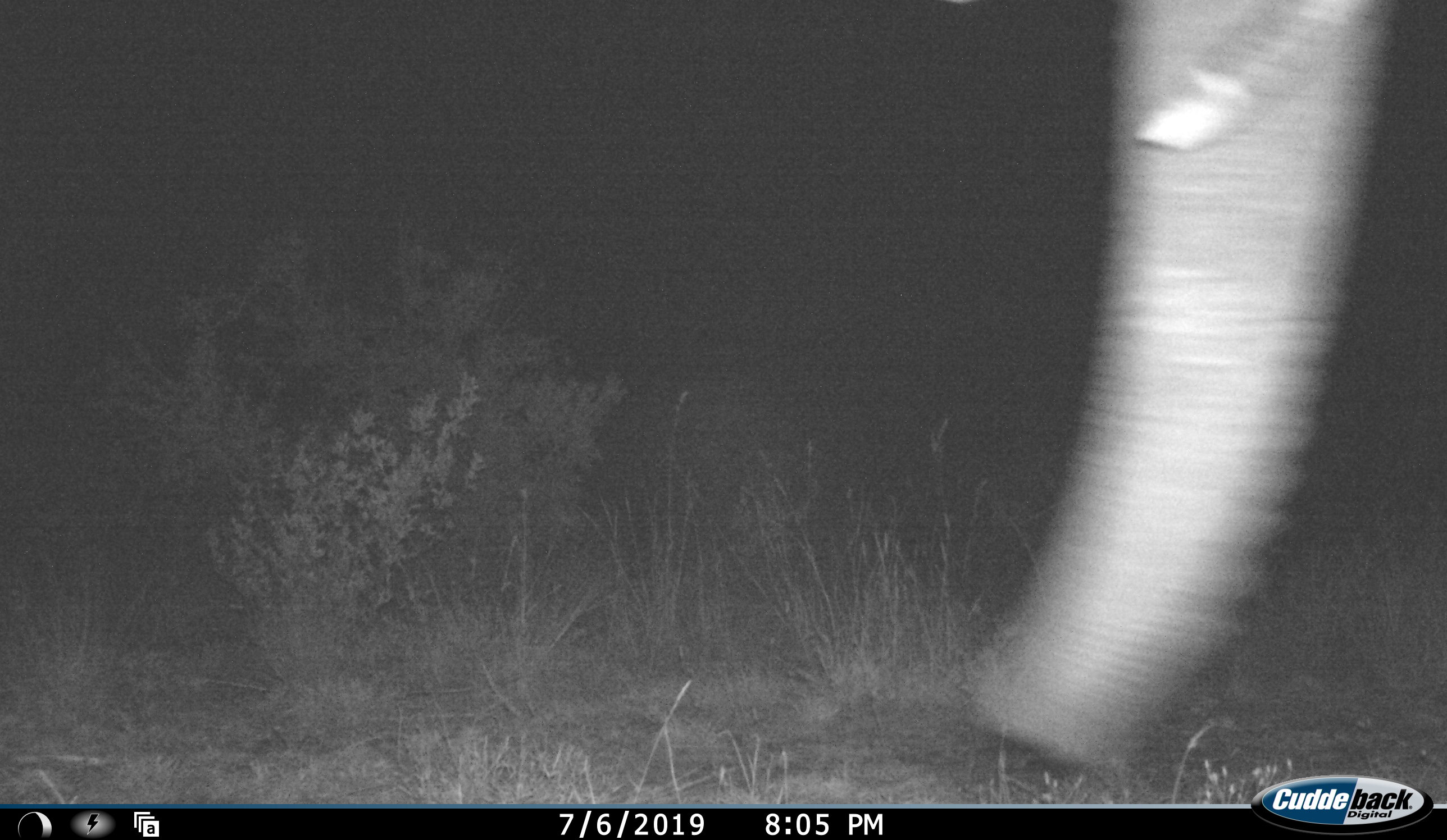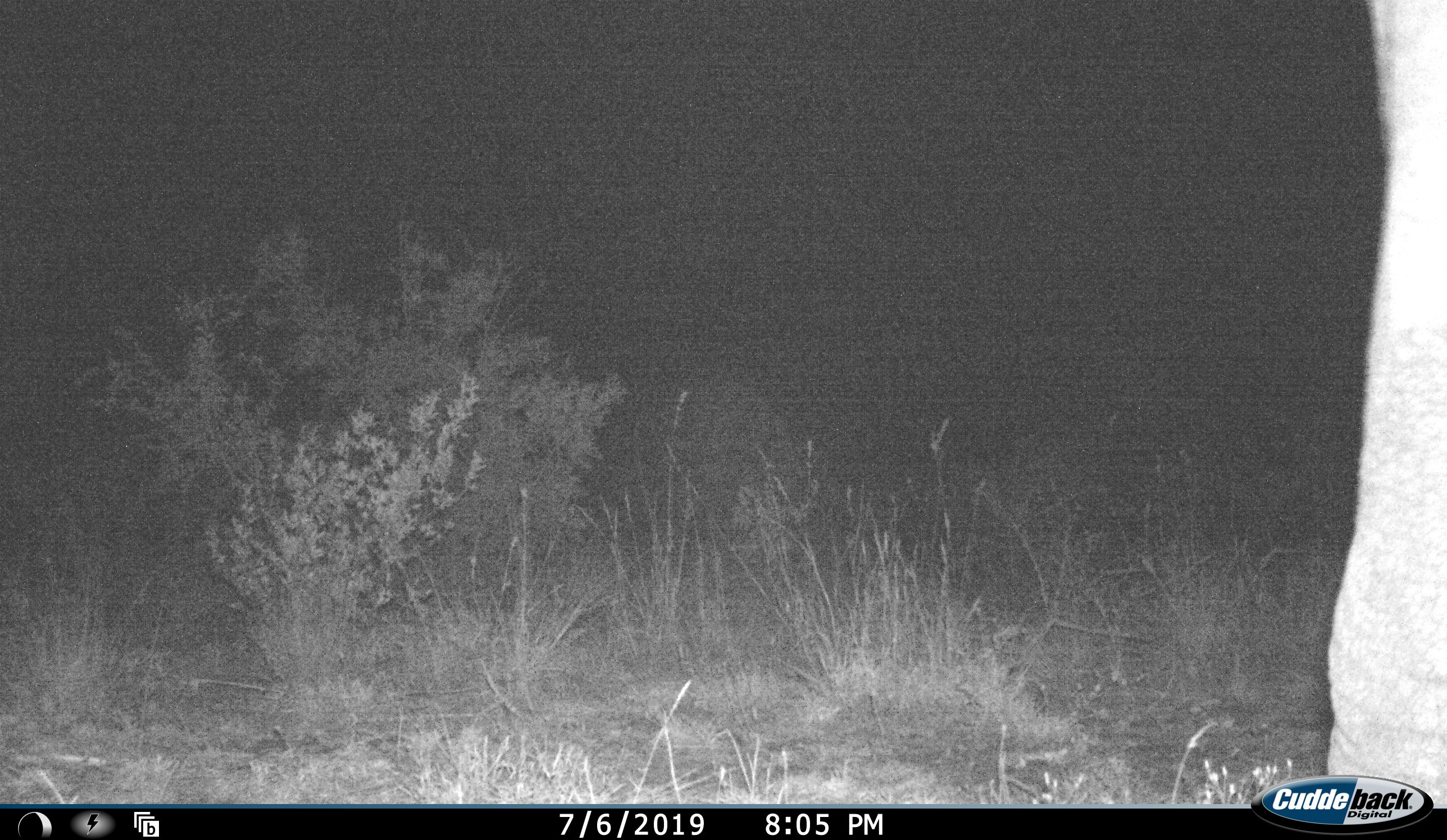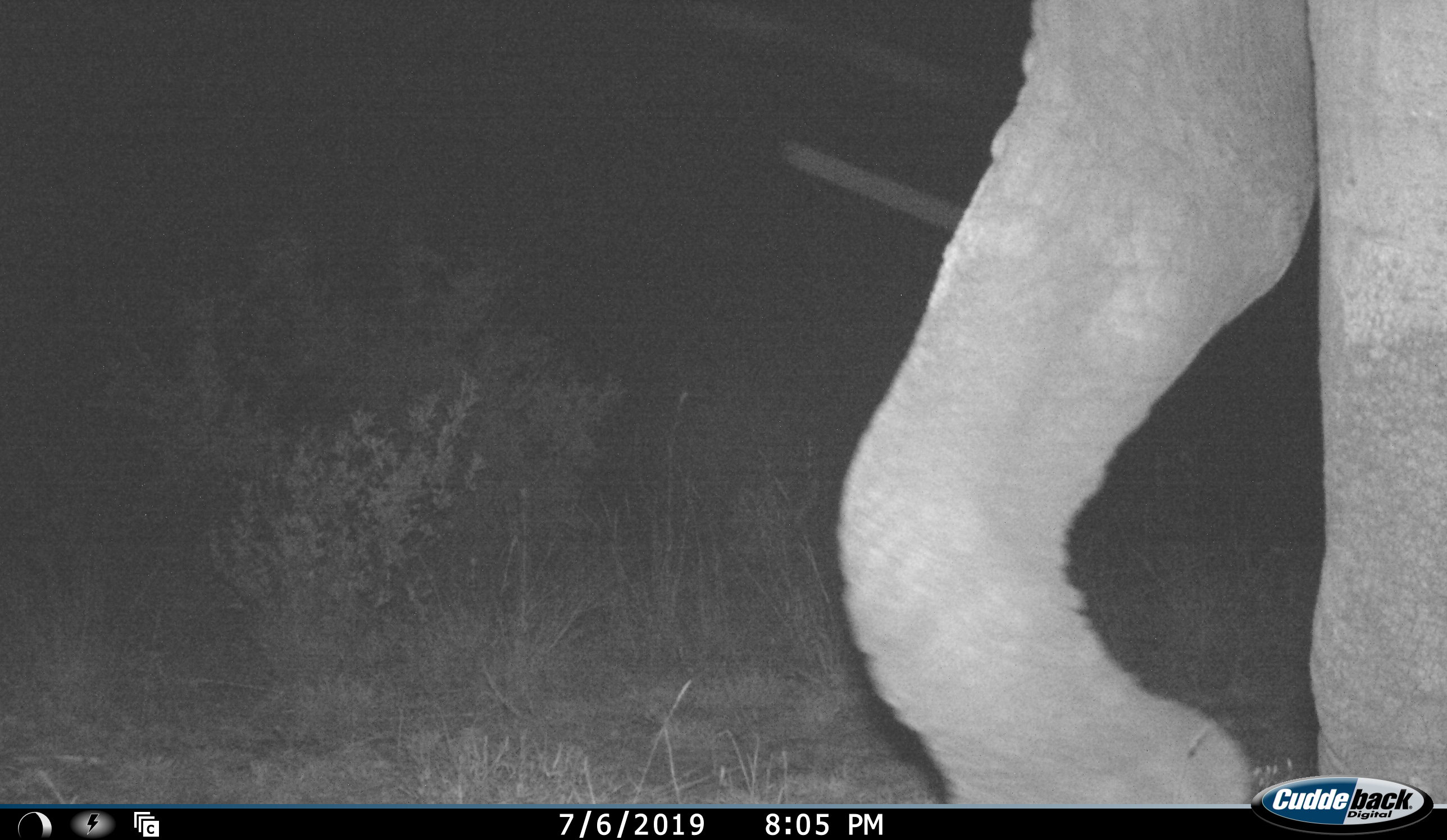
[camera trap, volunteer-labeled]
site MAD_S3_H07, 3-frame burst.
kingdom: Animalia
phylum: Chordata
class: Mammalia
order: Proboscidea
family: Elephantidae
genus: Loxodonta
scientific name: Loxodonta africana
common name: african bush elephant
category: elephant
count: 1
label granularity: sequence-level